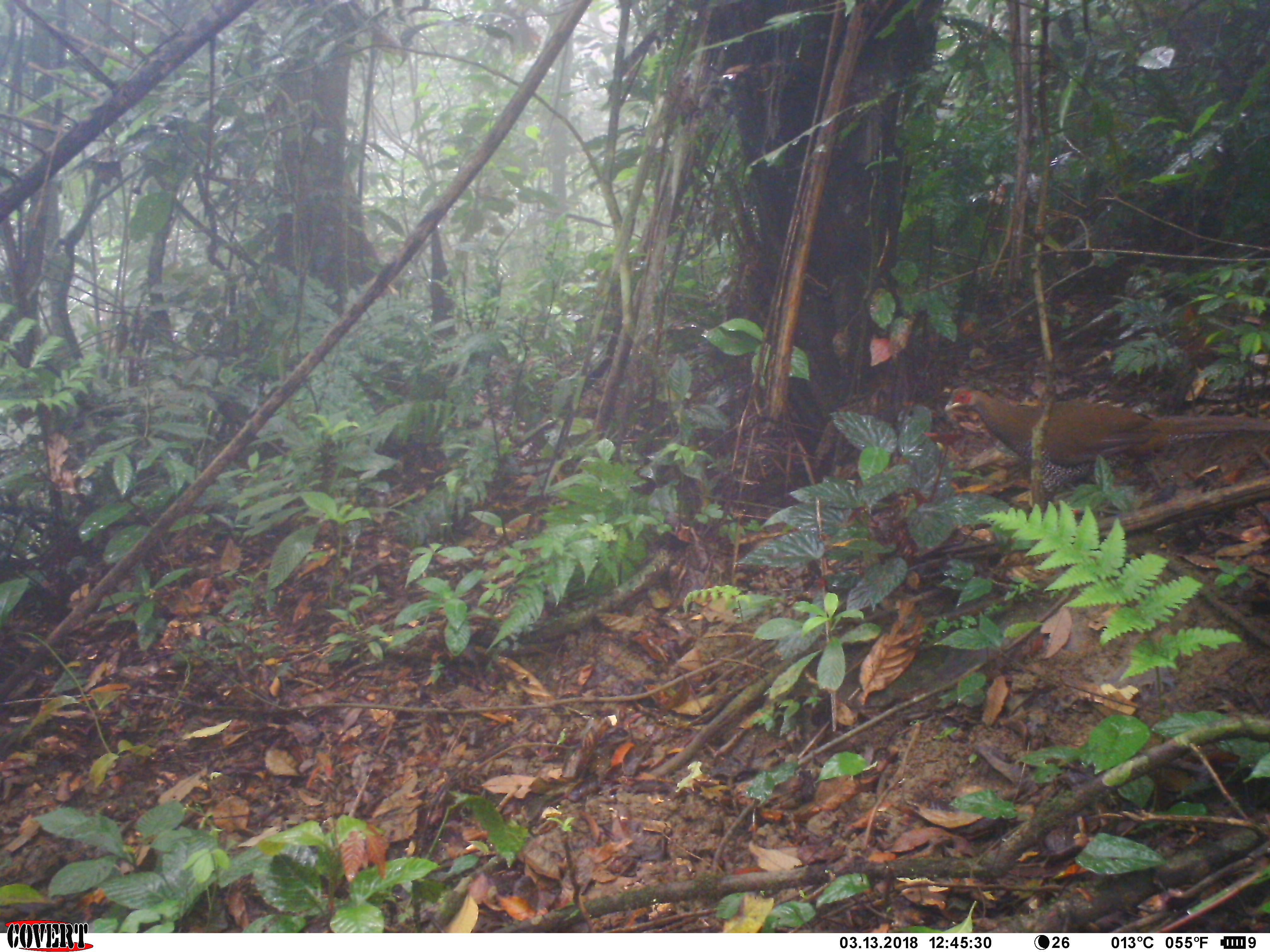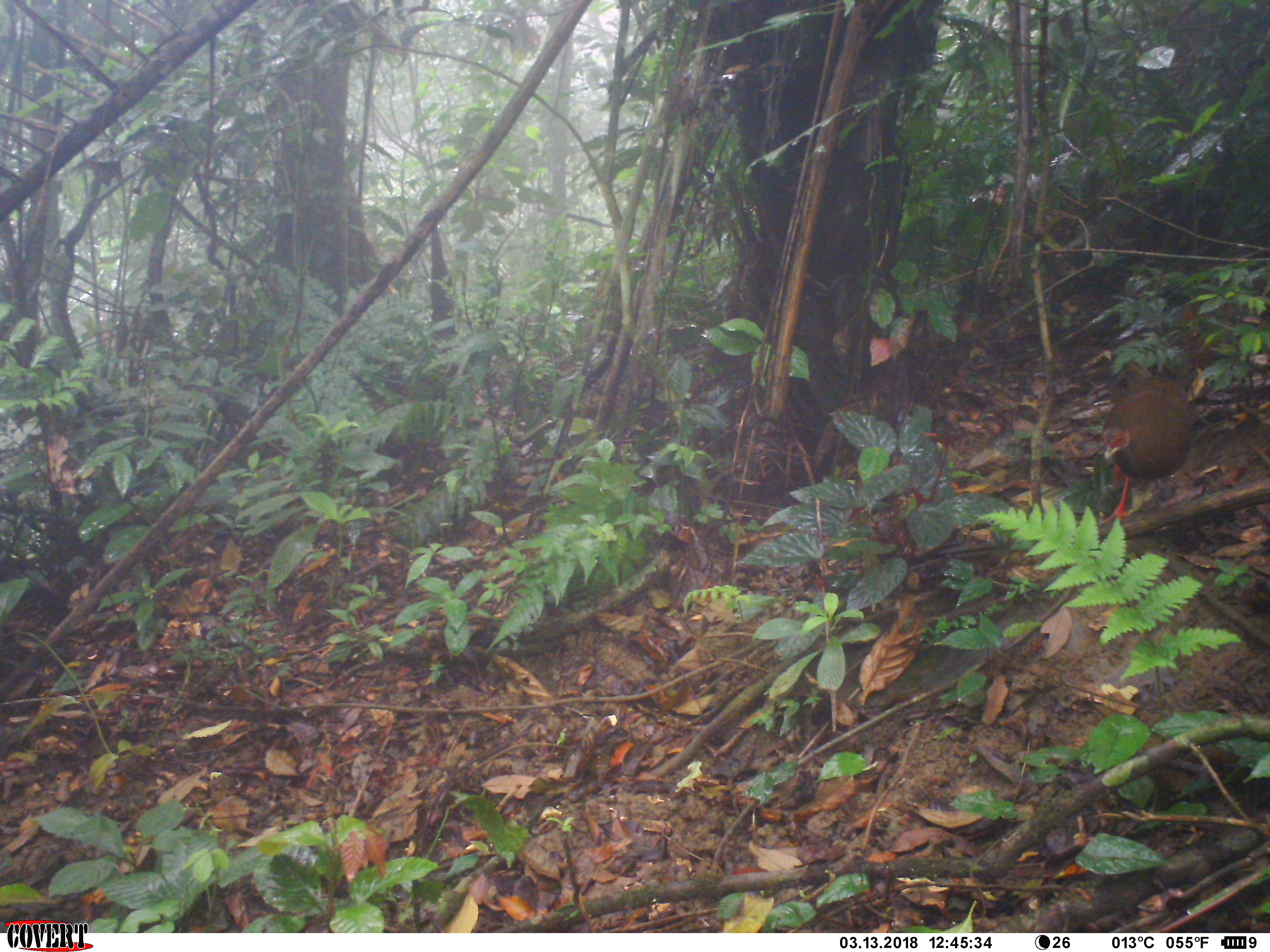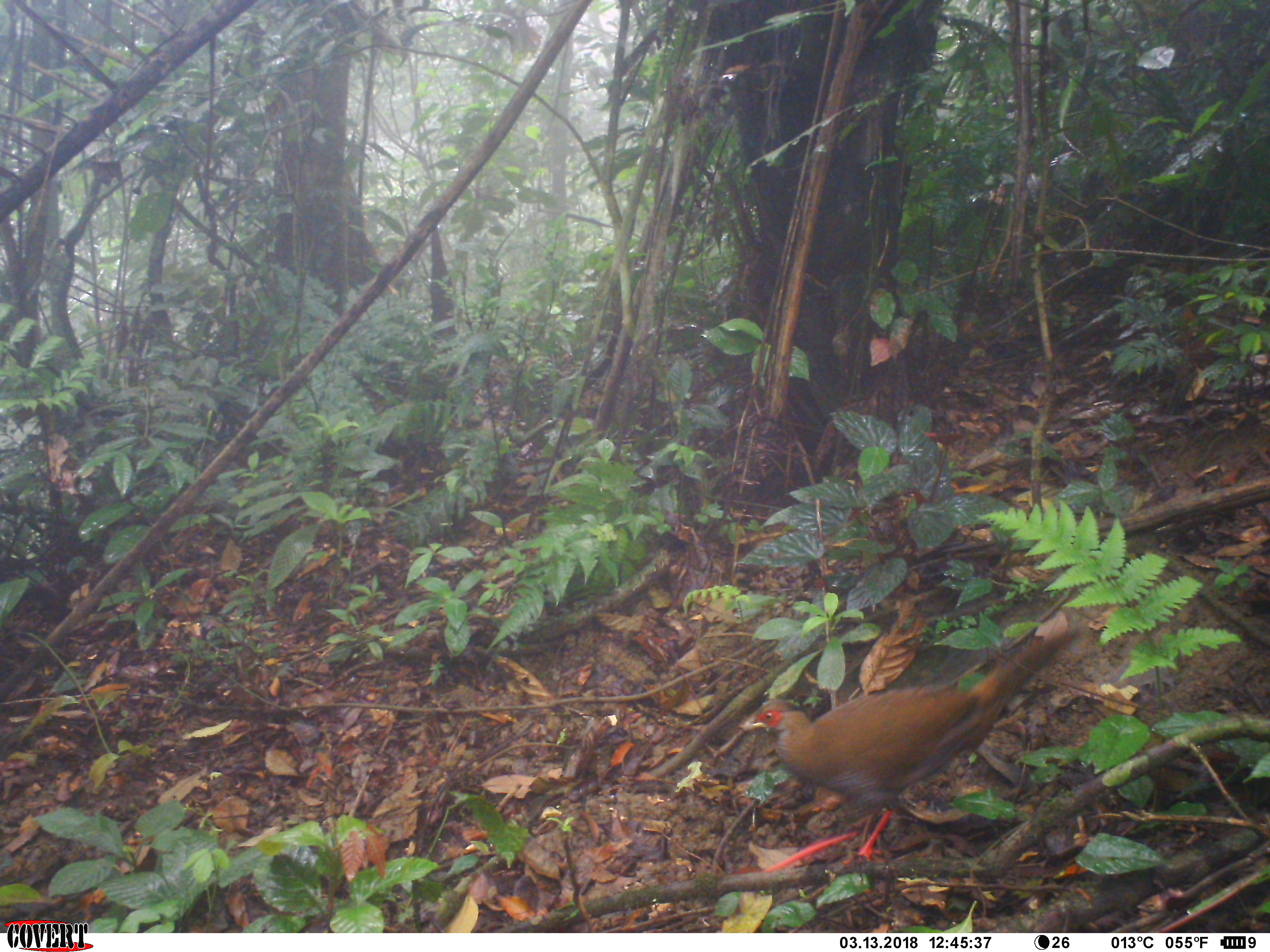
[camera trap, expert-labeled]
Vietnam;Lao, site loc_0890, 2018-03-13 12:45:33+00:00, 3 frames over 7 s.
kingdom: Animalia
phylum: Chordata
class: Aves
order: Galliformes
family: Phasianidae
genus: Lophura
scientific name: Lophura nycthemera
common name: silver pheasant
Silver pheasant (Lophura nycthemera). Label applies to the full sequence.